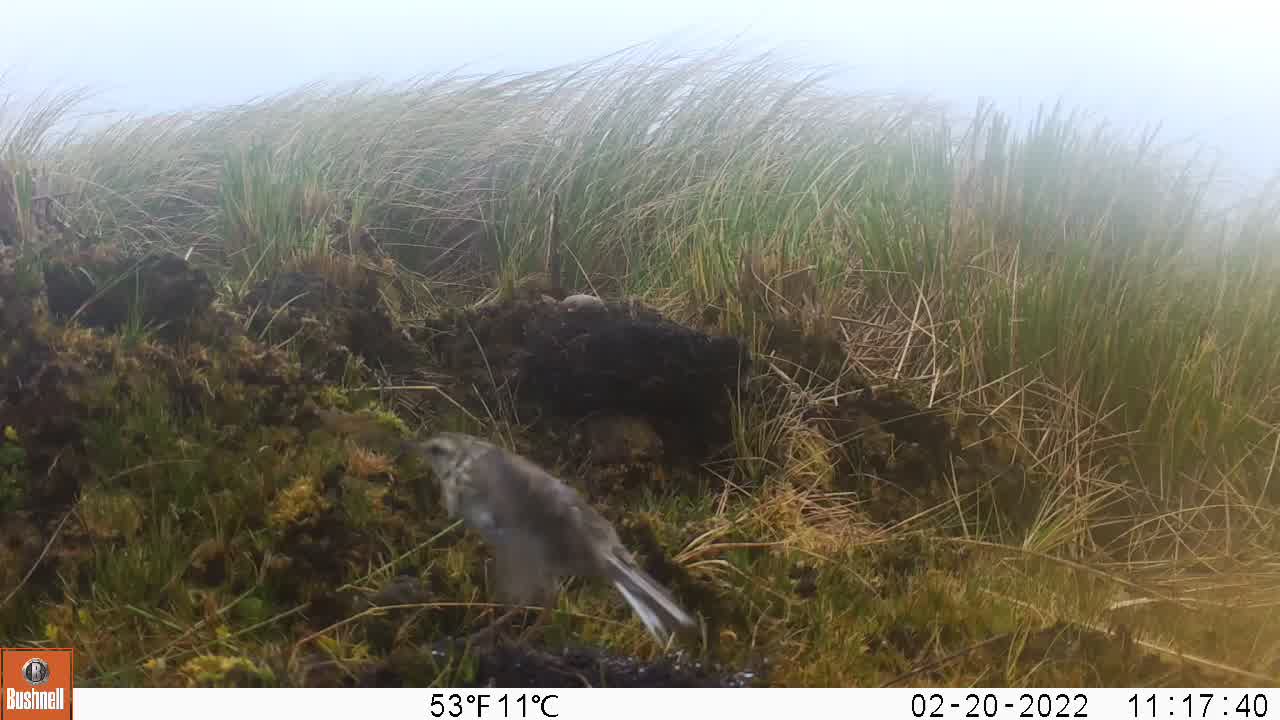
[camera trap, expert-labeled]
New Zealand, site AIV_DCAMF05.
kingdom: Animalia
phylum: Chordata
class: Aves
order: Passeriformes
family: Motacillidae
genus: Anthus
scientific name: Anthus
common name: pipit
Pipit (Anthus).